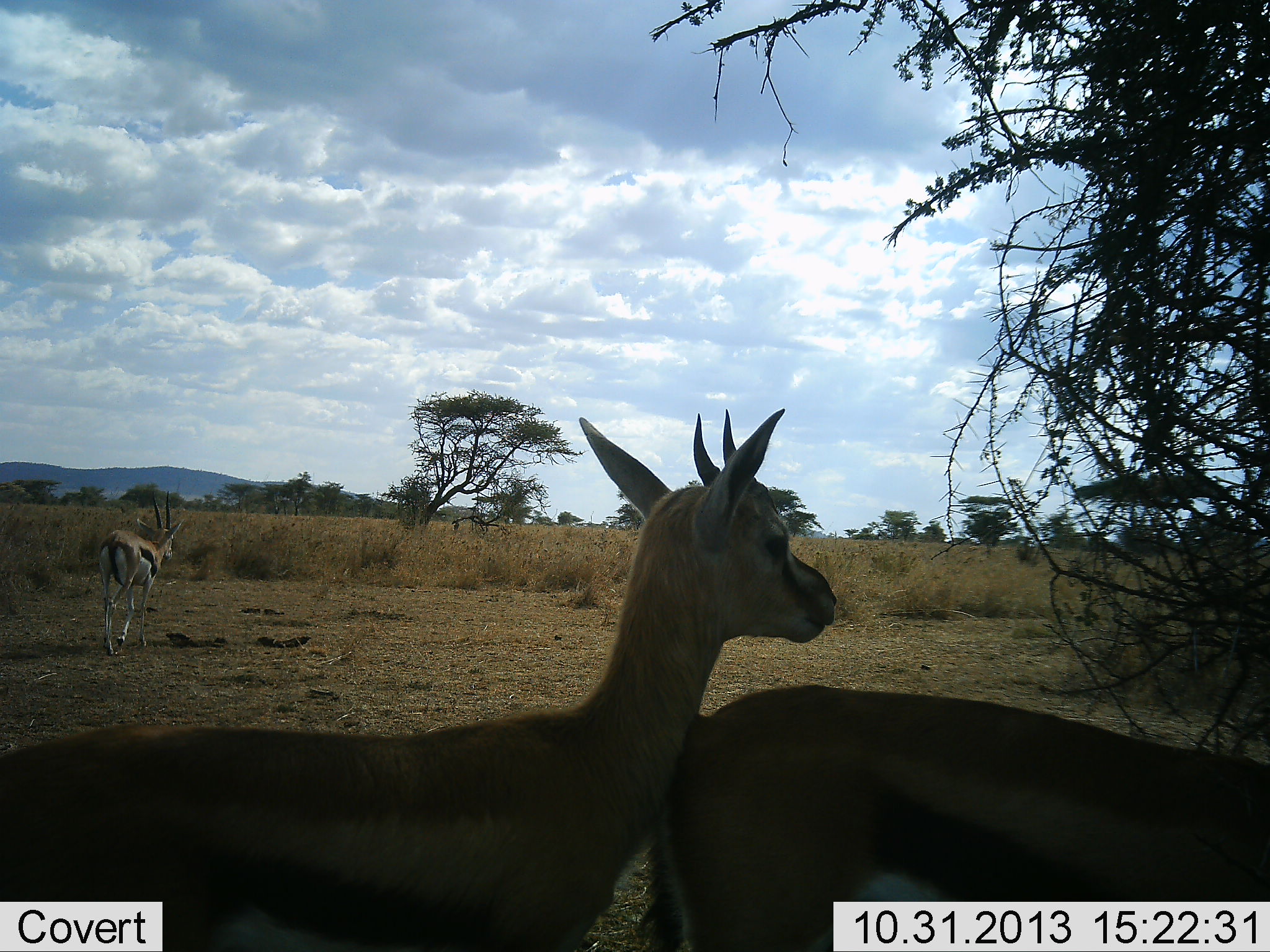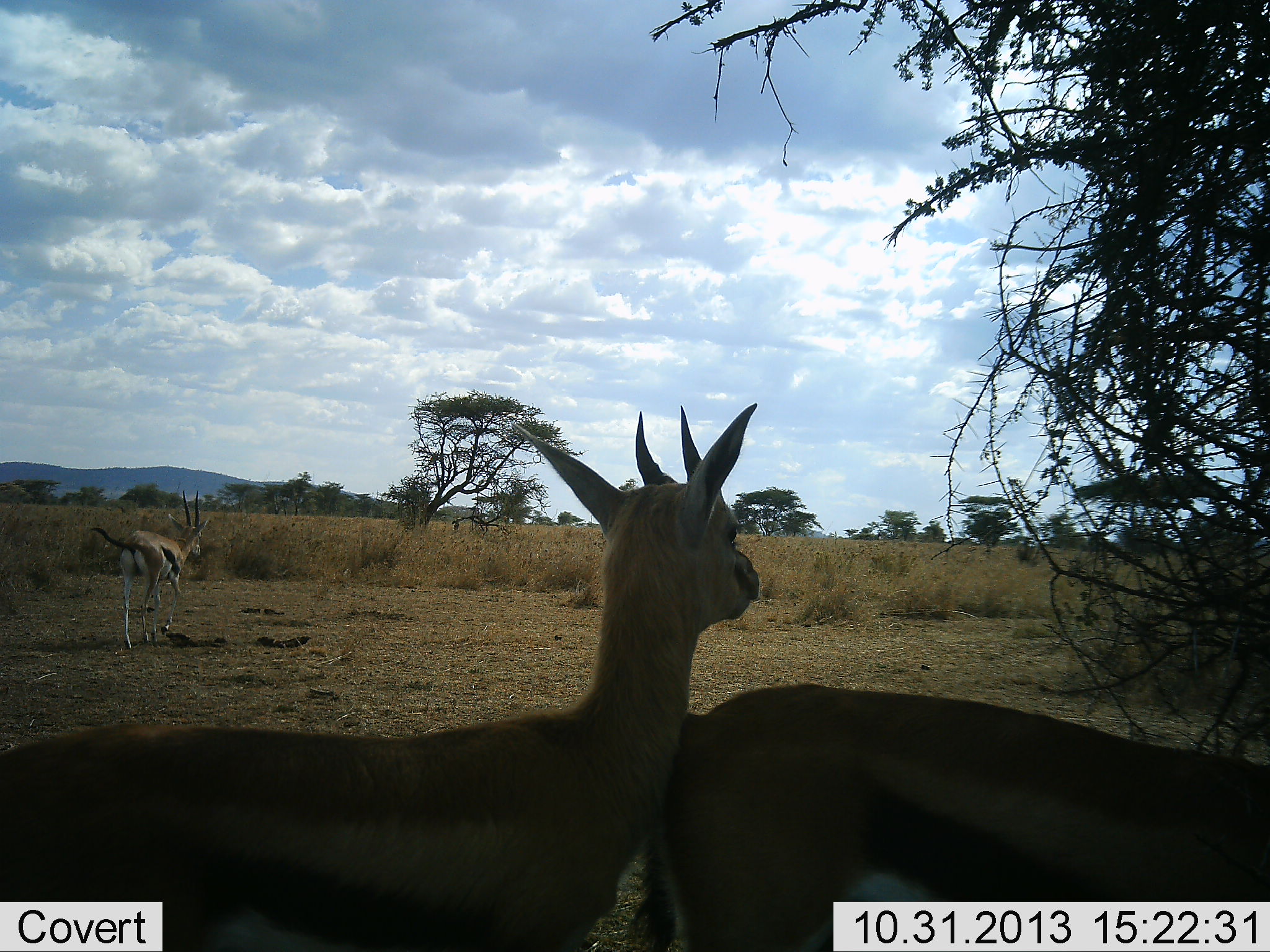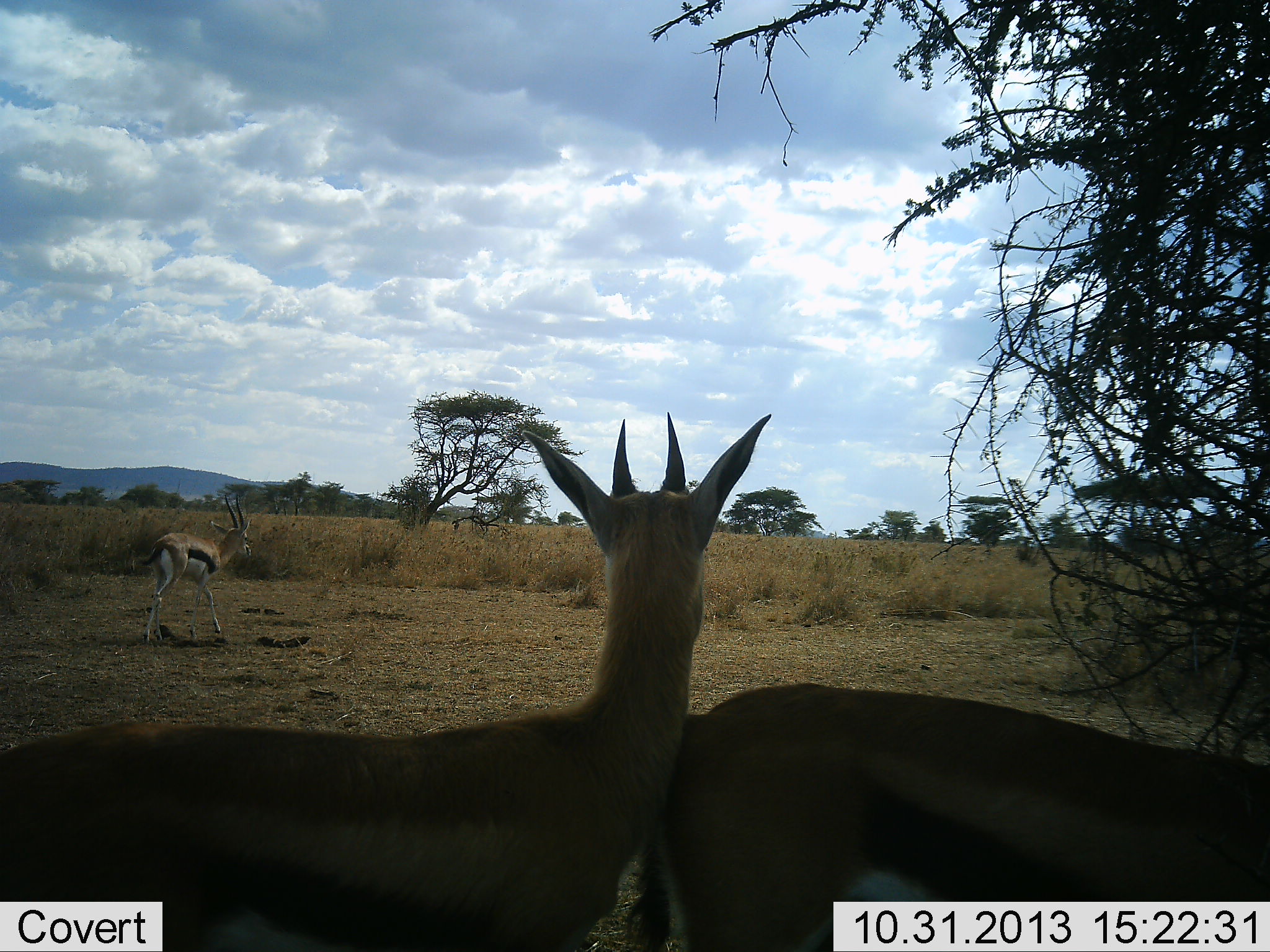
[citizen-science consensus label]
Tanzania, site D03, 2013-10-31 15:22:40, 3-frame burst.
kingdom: Animalia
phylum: Chordata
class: Mammalia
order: Artiodactyla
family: Bovidae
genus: Eudorcas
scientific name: Eudorcas thomsonii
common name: thomson's gazelle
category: gazellethomsons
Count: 3.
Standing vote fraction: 77%.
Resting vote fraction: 5%.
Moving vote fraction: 60%.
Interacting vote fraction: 16%.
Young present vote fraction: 5%.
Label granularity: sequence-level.